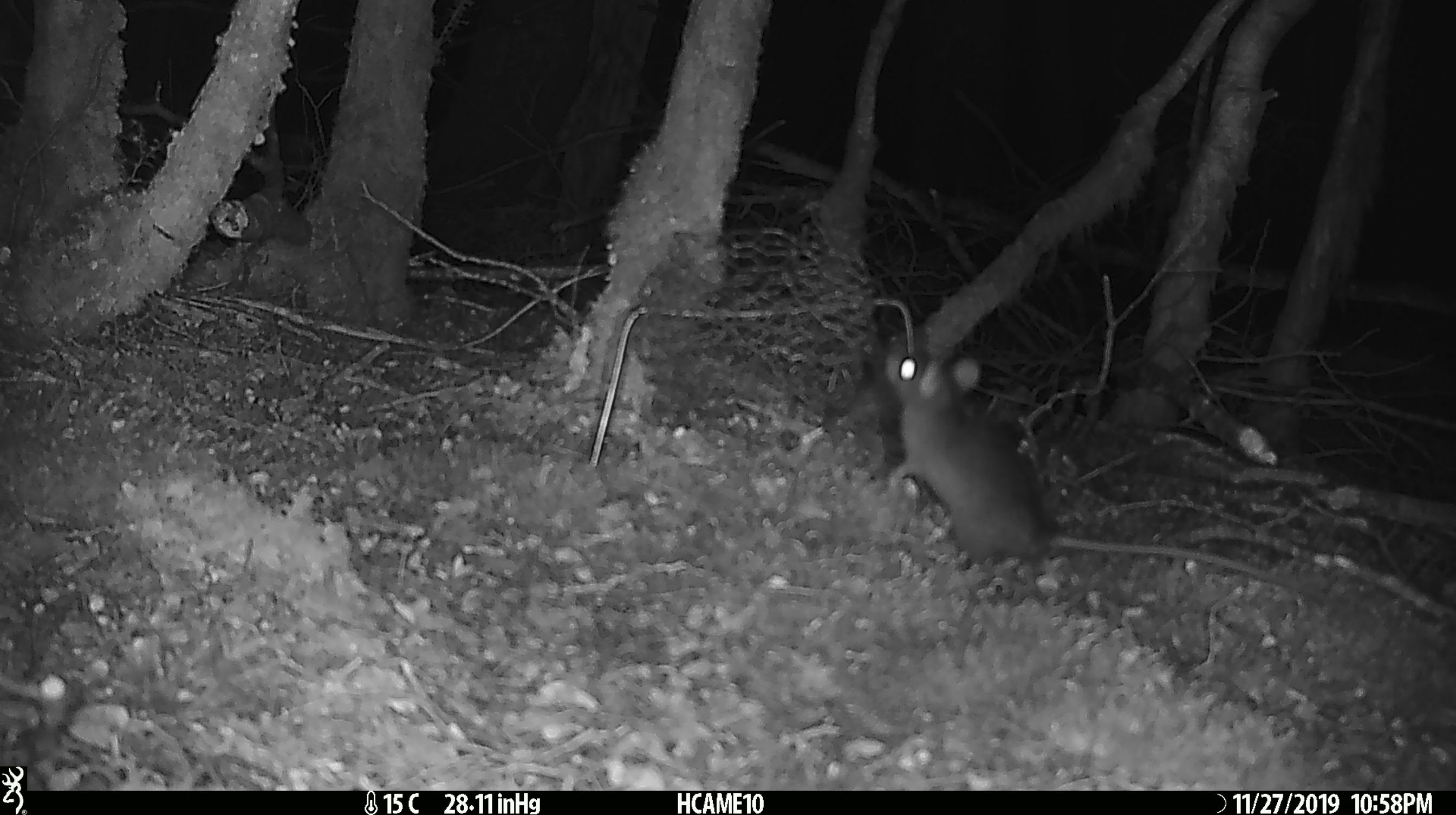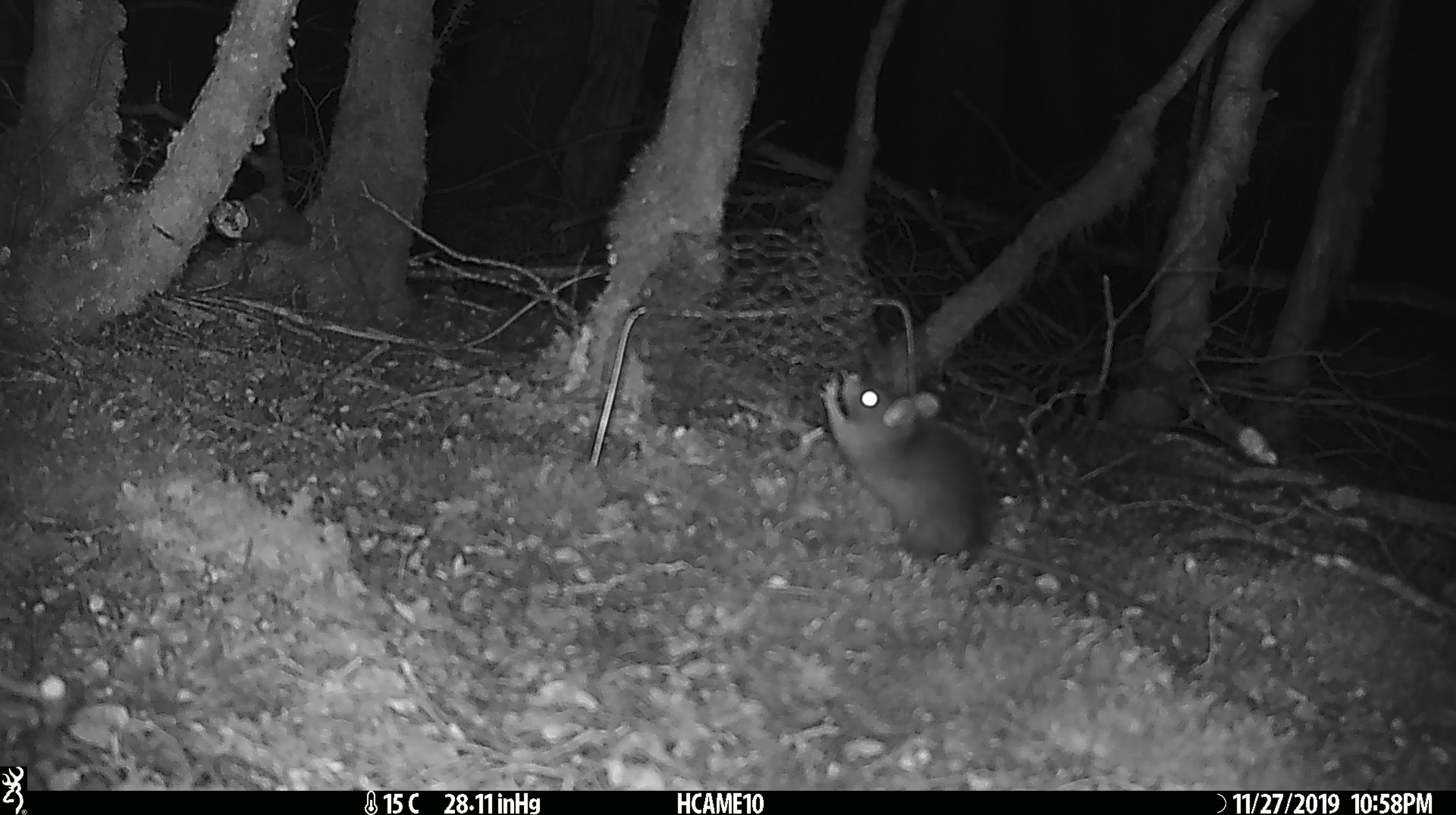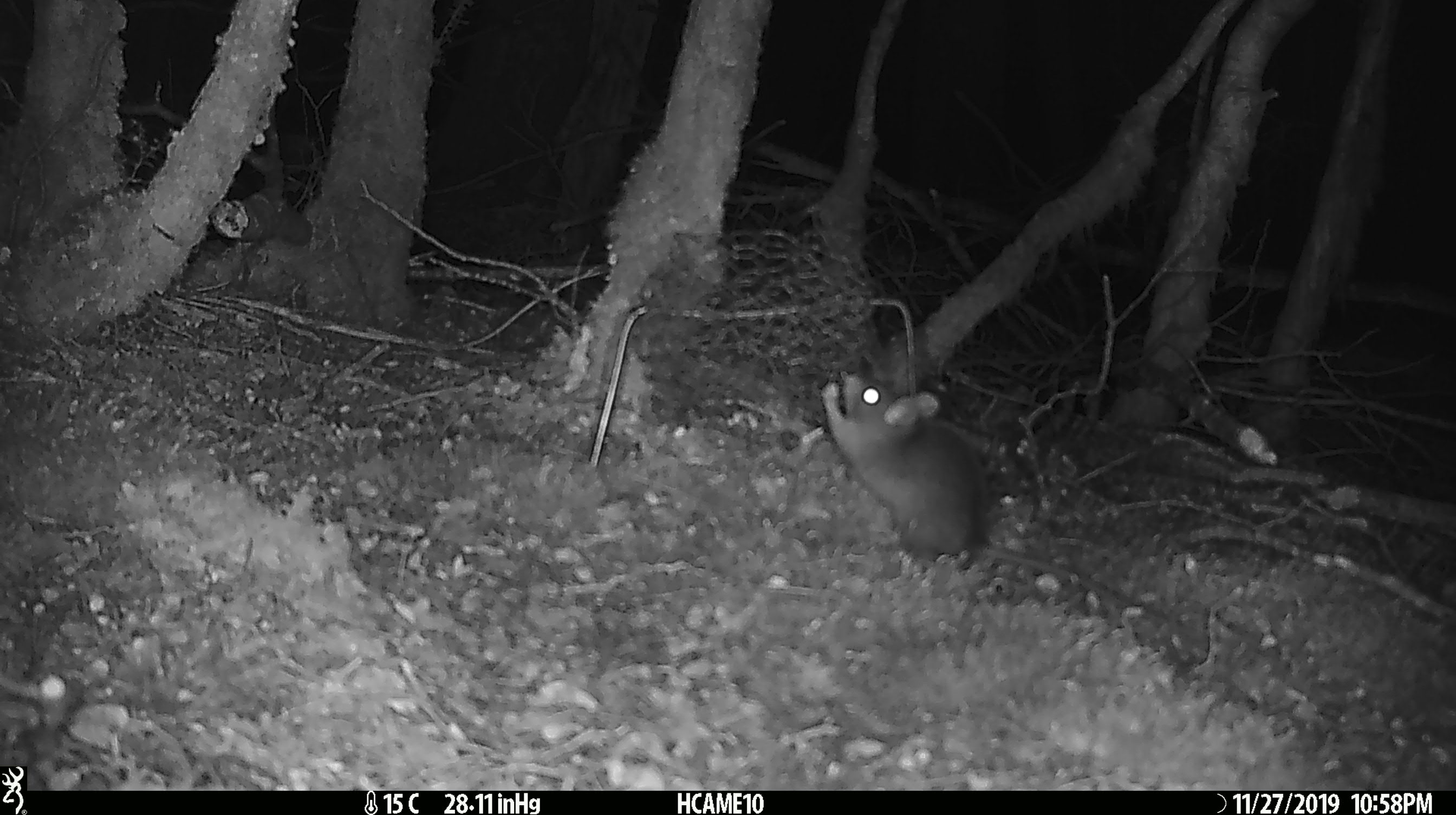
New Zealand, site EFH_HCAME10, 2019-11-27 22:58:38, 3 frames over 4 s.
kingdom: Animalia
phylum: Chordata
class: Mammalia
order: Rodentia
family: Muridae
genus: Rattus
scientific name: Rattus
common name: rat